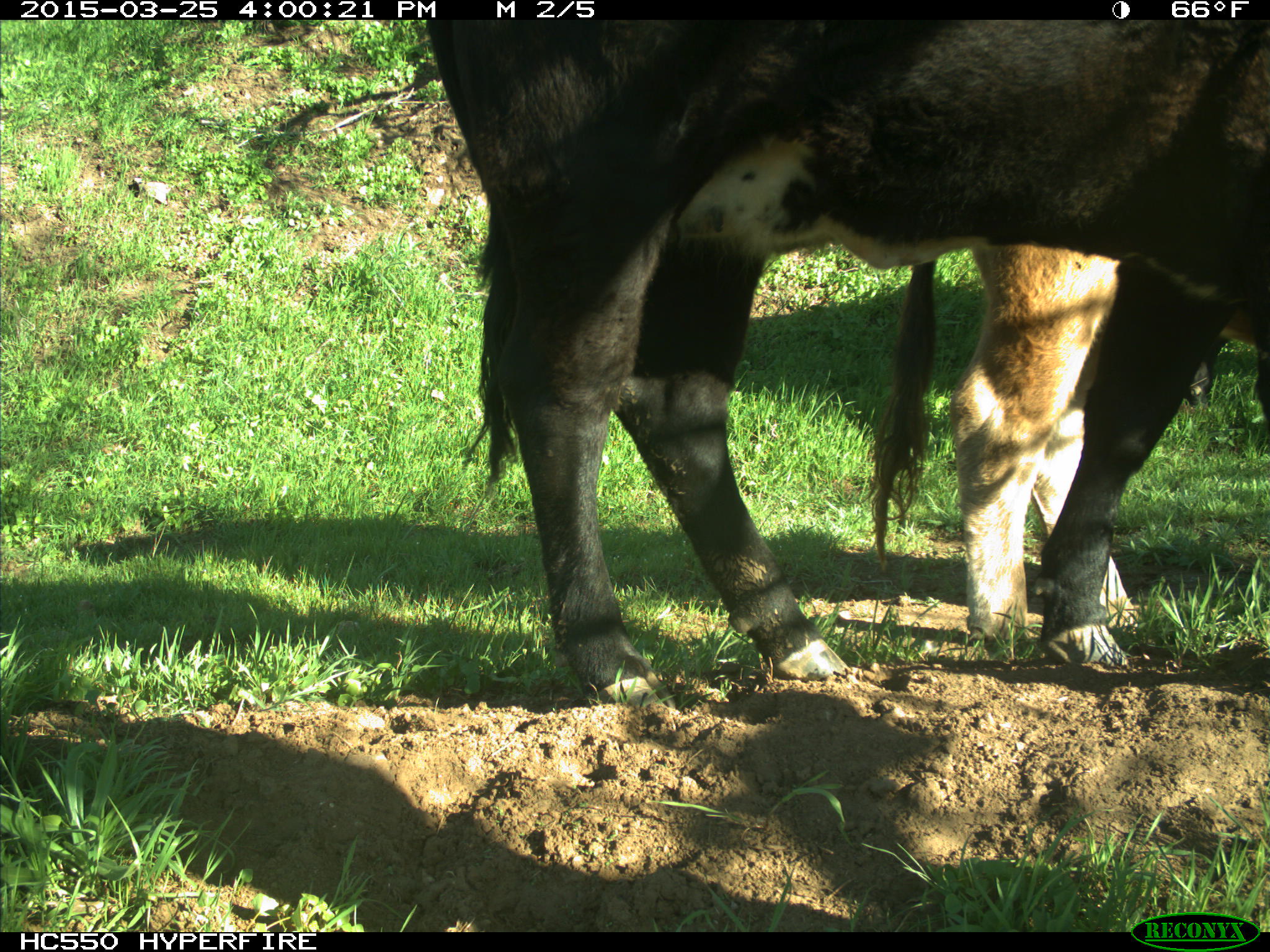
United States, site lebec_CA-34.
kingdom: Animalia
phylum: Chordata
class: Mammalia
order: Artiodactyla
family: Bovidae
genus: Bos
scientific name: Bos taurus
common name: domestic cow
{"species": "Bos taurus (domestic cow)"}